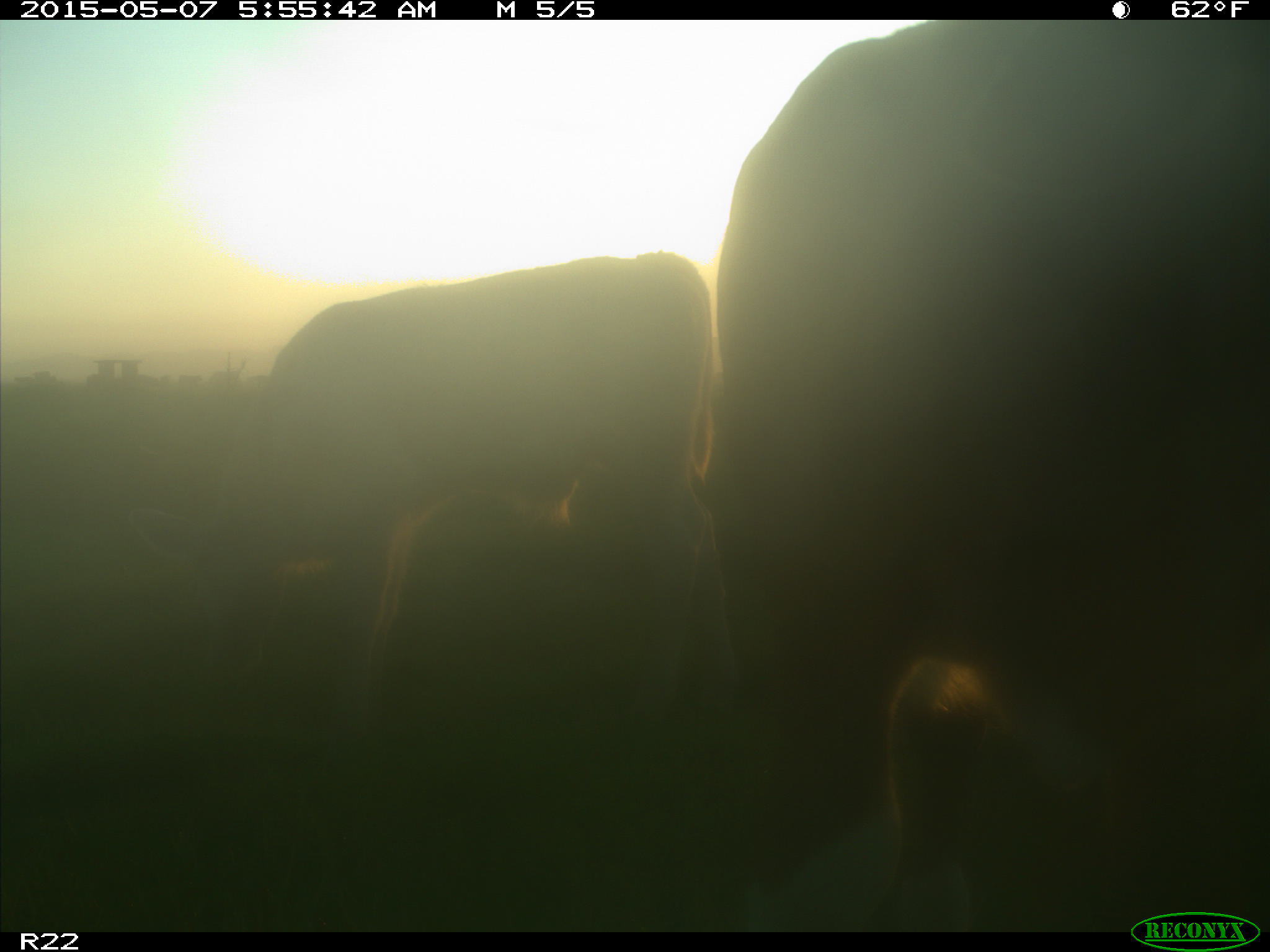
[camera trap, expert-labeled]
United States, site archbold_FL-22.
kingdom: Animalia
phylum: Chordata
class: Mammalia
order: Artiodactyla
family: Bovidae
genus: Bos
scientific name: Bos taurus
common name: domestic cow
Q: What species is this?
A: Bos taurus (domestic cow).